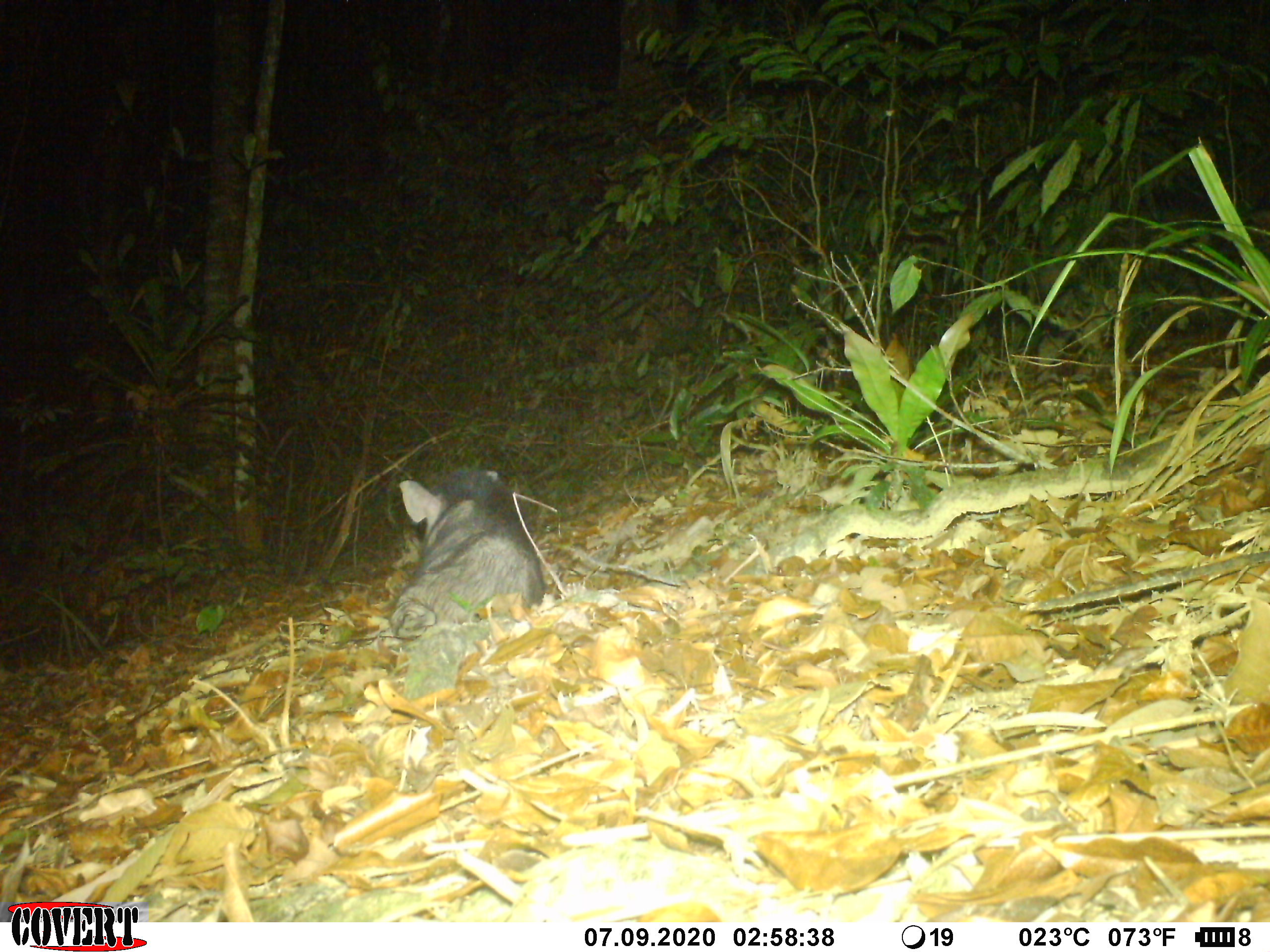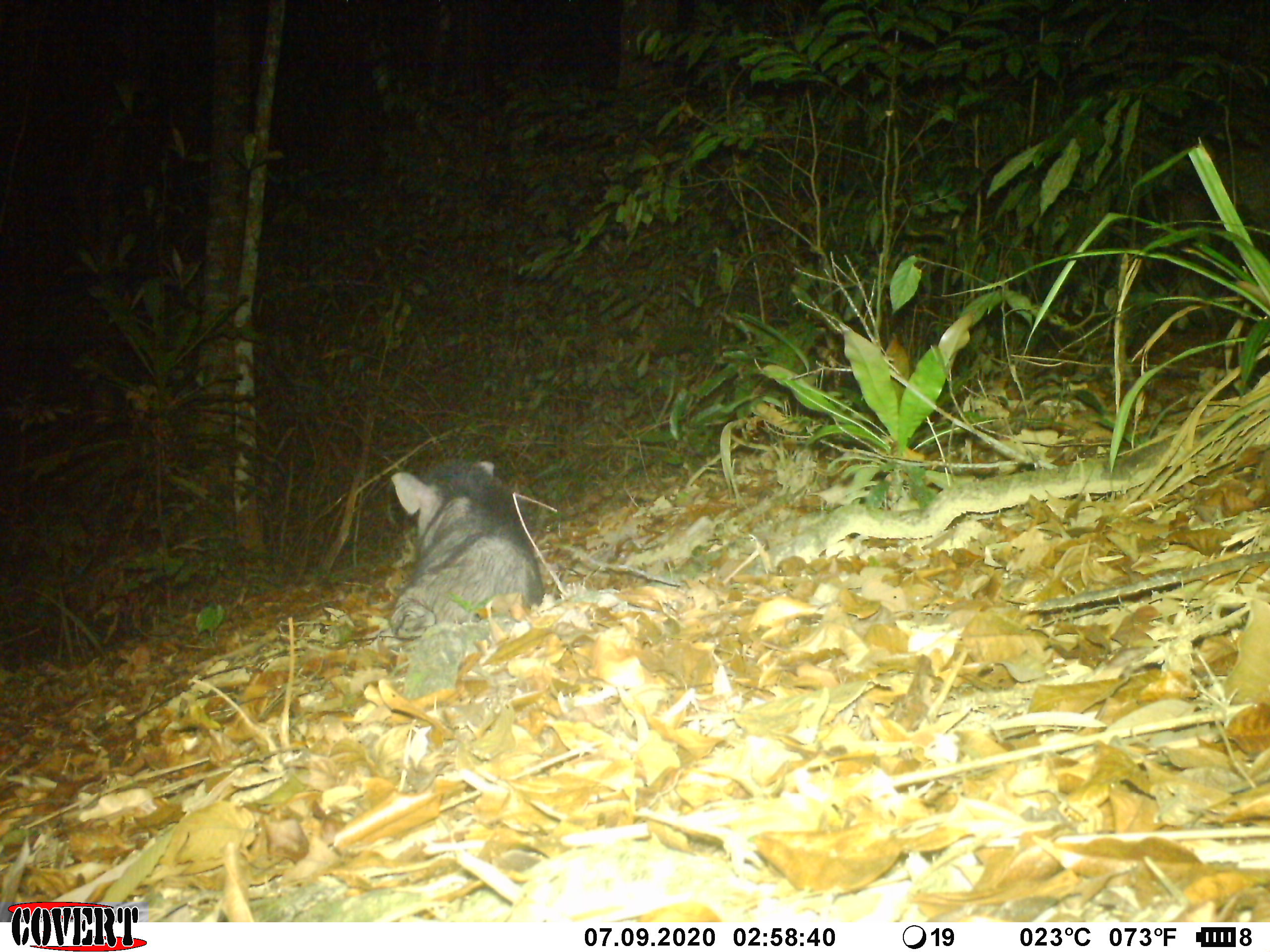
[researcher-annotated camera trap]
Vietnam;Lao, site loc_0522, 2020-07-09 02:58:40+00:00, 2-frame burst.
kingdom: Animalia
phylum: Chordata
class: Mammalia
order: Artiodactyla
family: Suidae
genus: Sus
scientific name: Sus scrofa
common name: eurasian wild pig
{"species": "eurasian wild pig (Sus scrofa)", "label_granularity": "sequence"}